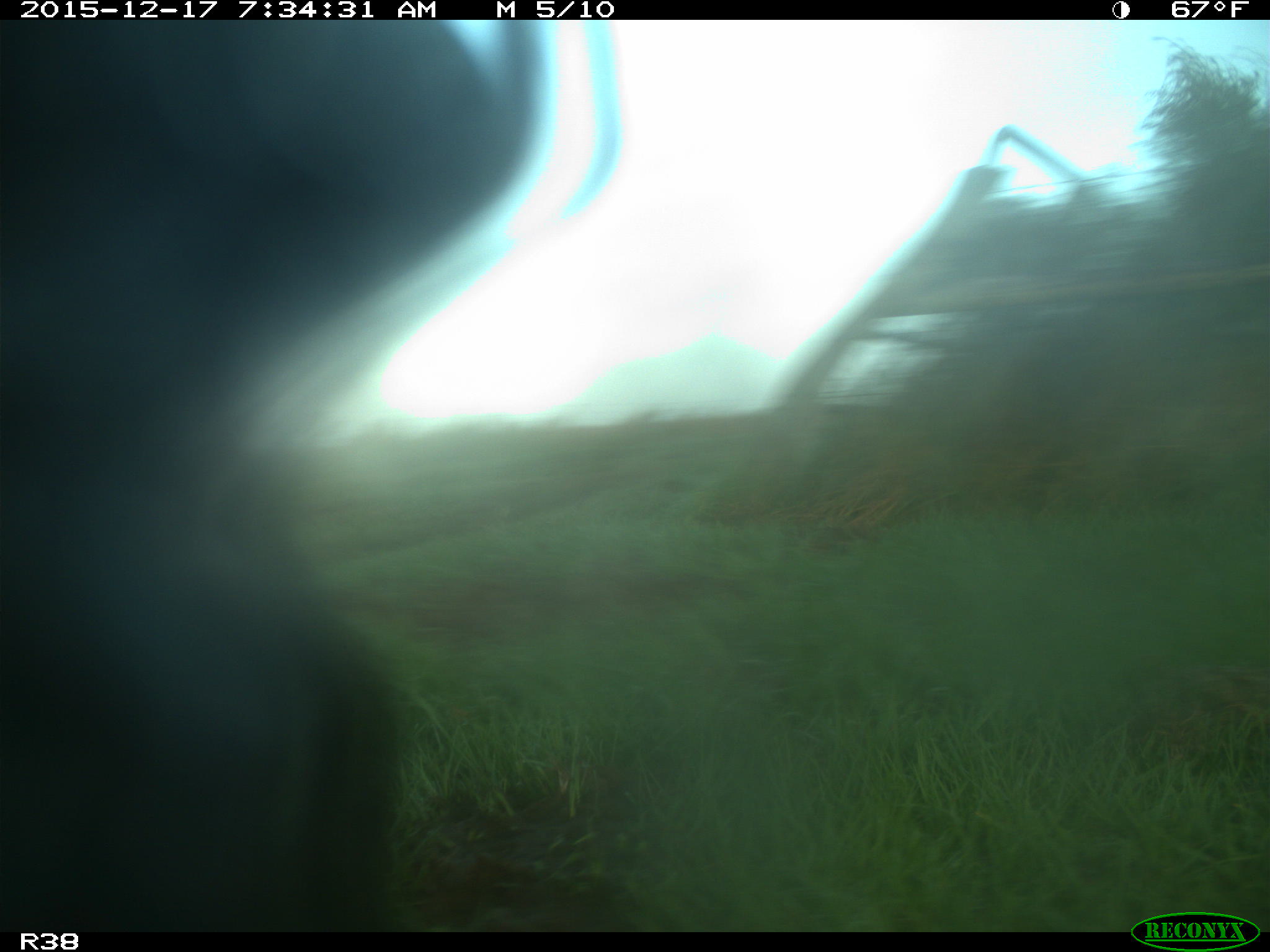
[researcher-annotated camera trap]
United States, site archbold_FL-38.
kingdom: Animalia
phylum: Chordata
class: Mammalia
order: Artiodactyla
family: Bovidae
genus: Bos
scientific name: Bos taurus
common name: domestic cow